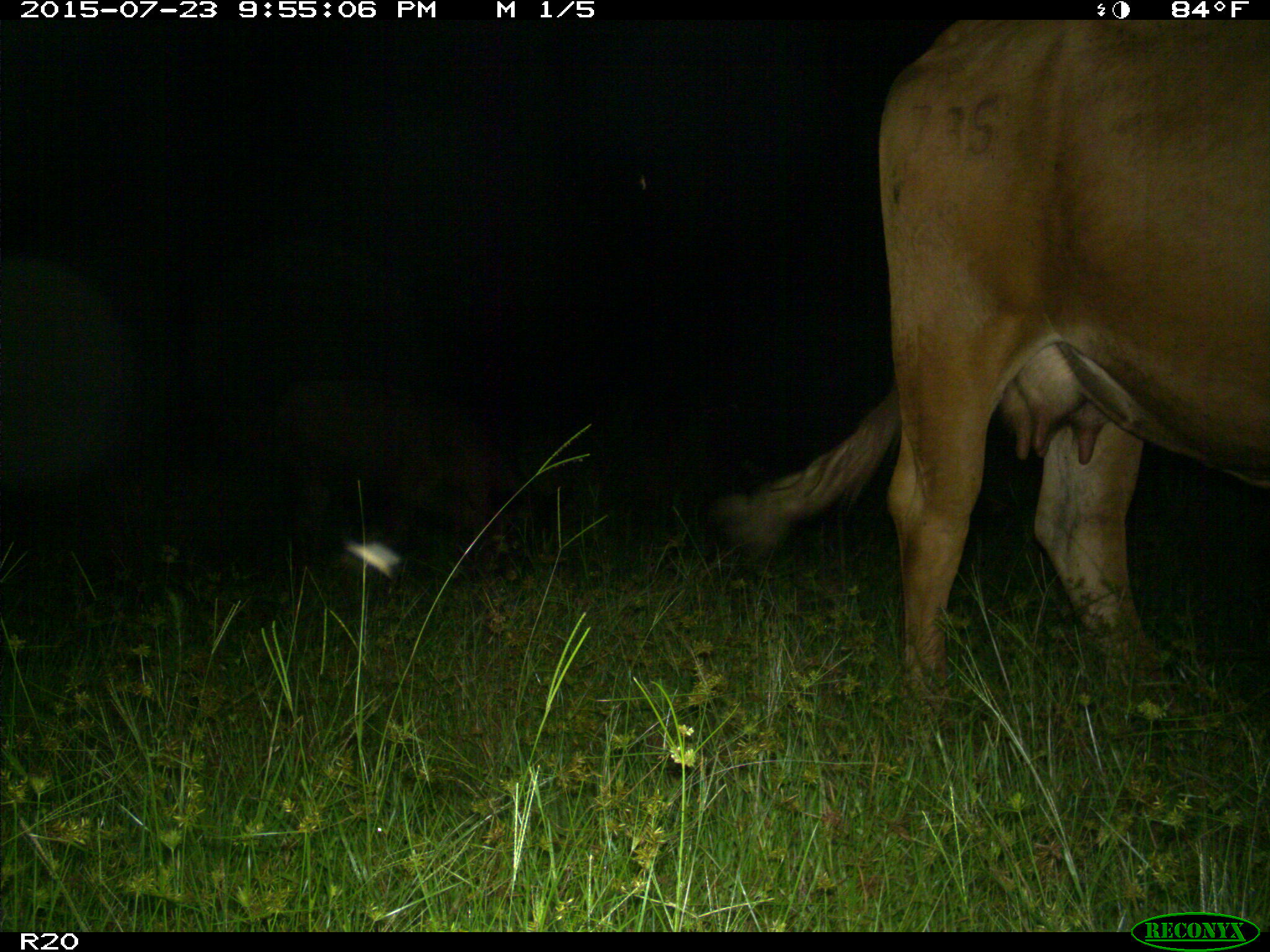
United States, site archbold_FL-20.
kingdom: Animalia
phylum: Chordata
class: Mammalia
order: Artiodactyla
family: Bovidae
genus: Bos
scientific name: Bos taurus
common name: domestic cow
Bos taurus (domestic cow).